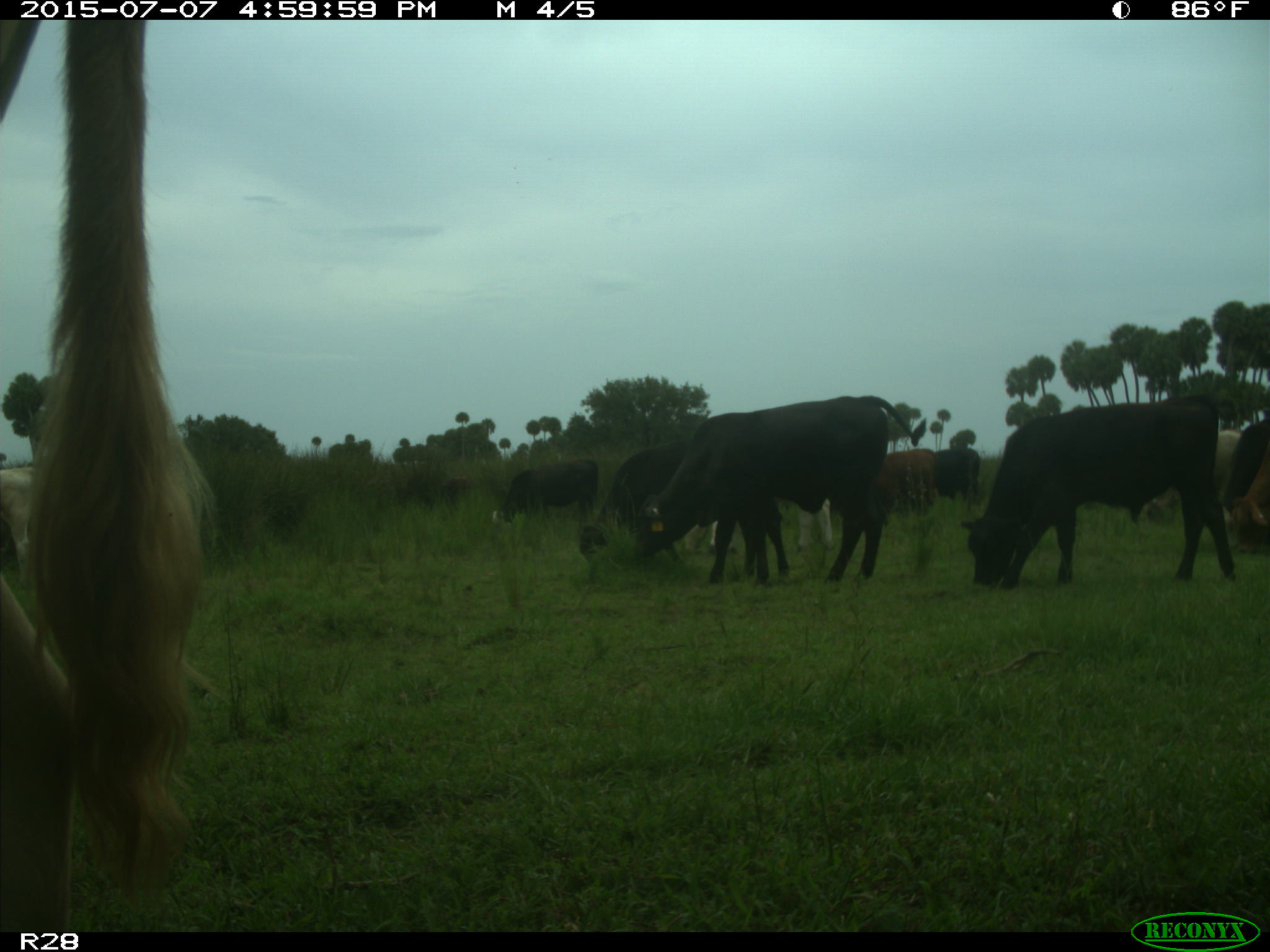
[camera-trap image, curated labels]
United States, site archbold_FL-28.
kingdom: Animalia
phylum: Chordata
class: Mammalia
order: Artiodactyla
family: Bovidae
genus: Bos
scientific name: Bos taurus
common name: domestic cow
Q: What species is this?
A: Bos taurus (domestic cow).